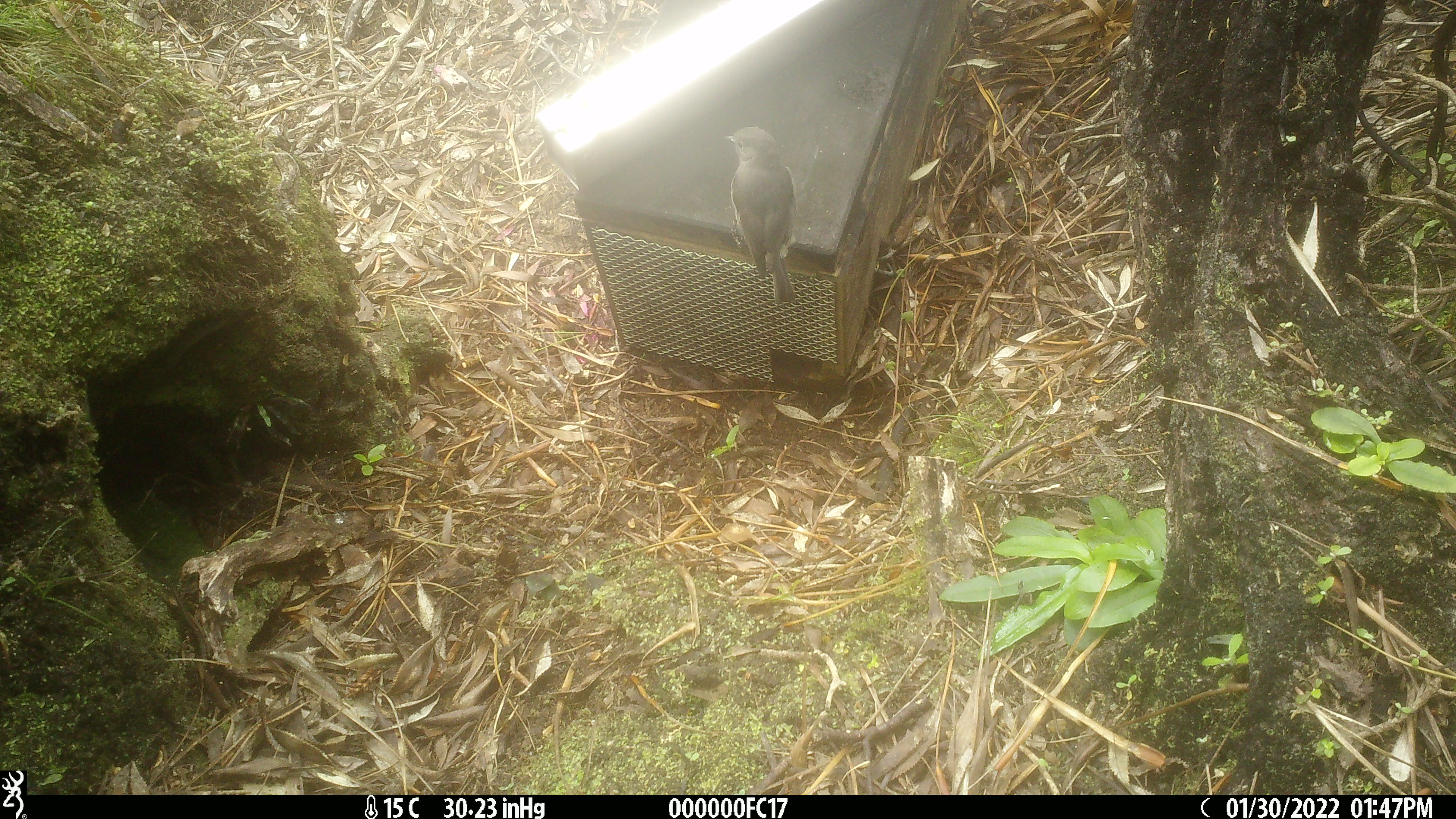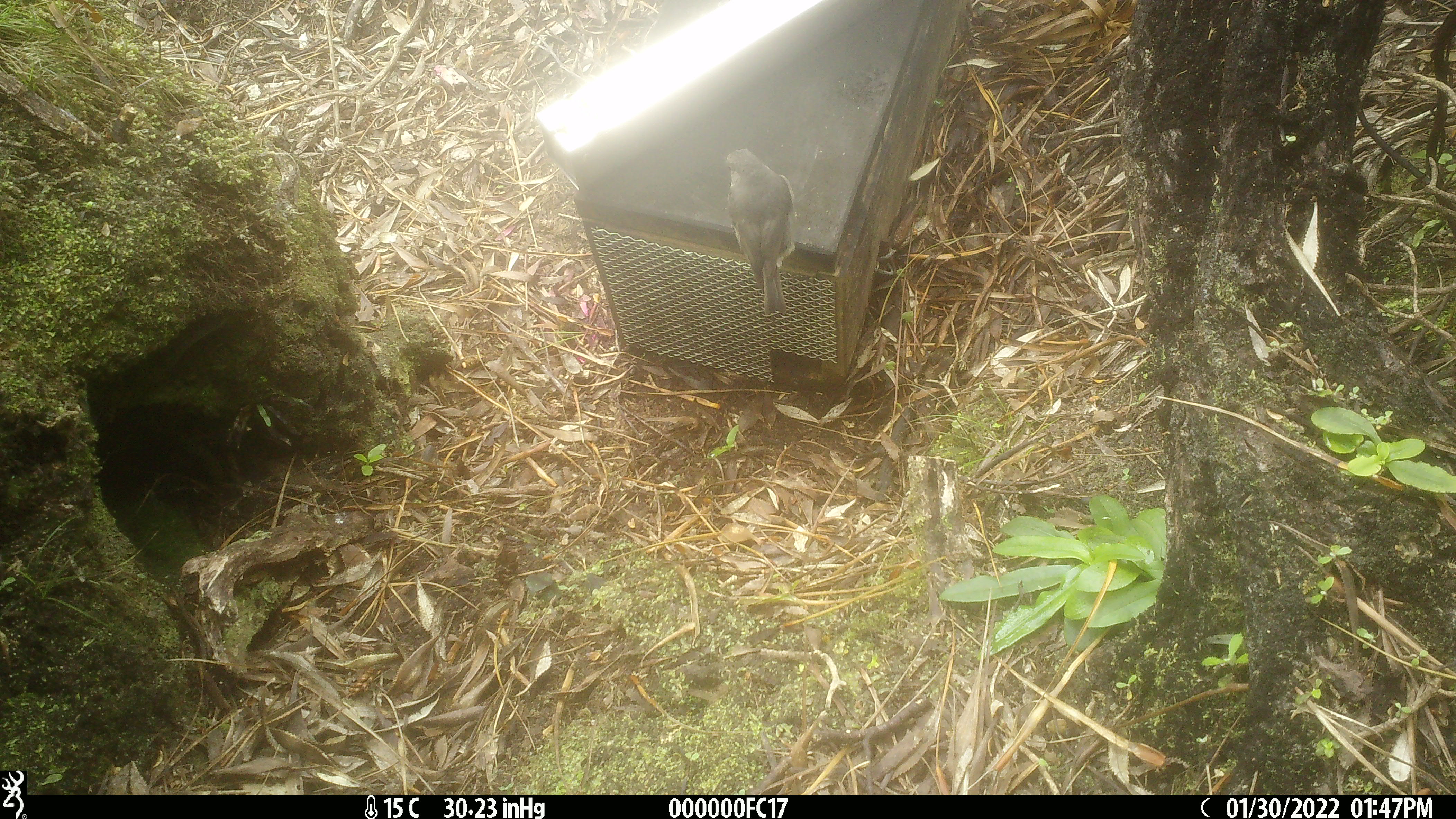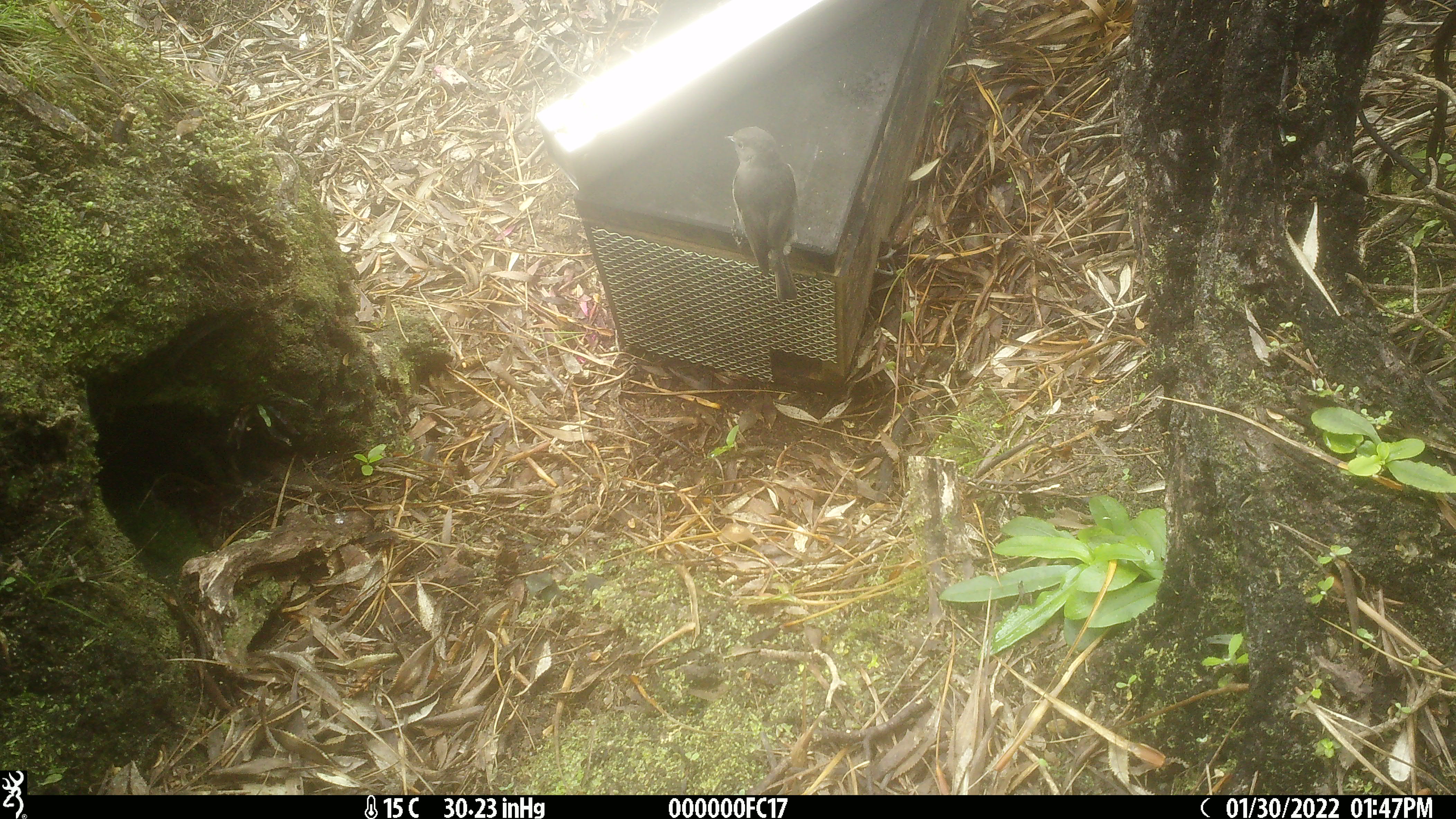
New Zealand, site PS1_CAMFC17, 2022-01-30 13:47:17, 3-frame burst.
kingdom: Animalia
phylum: Chordata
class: Aves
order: Passeriformes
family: Petroicidae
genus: Petroica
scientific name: Petroica australis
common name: new zealand robin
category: robin